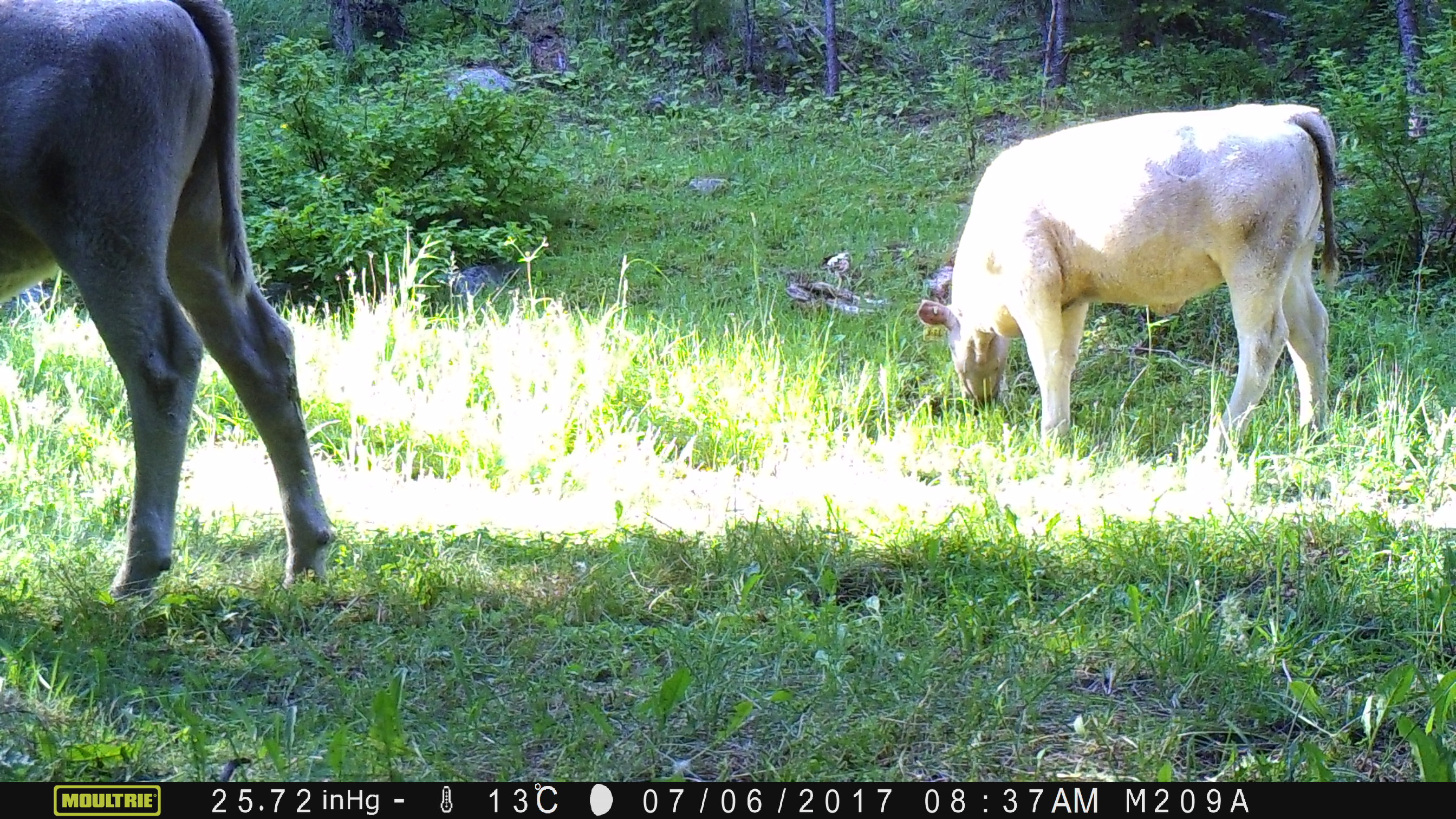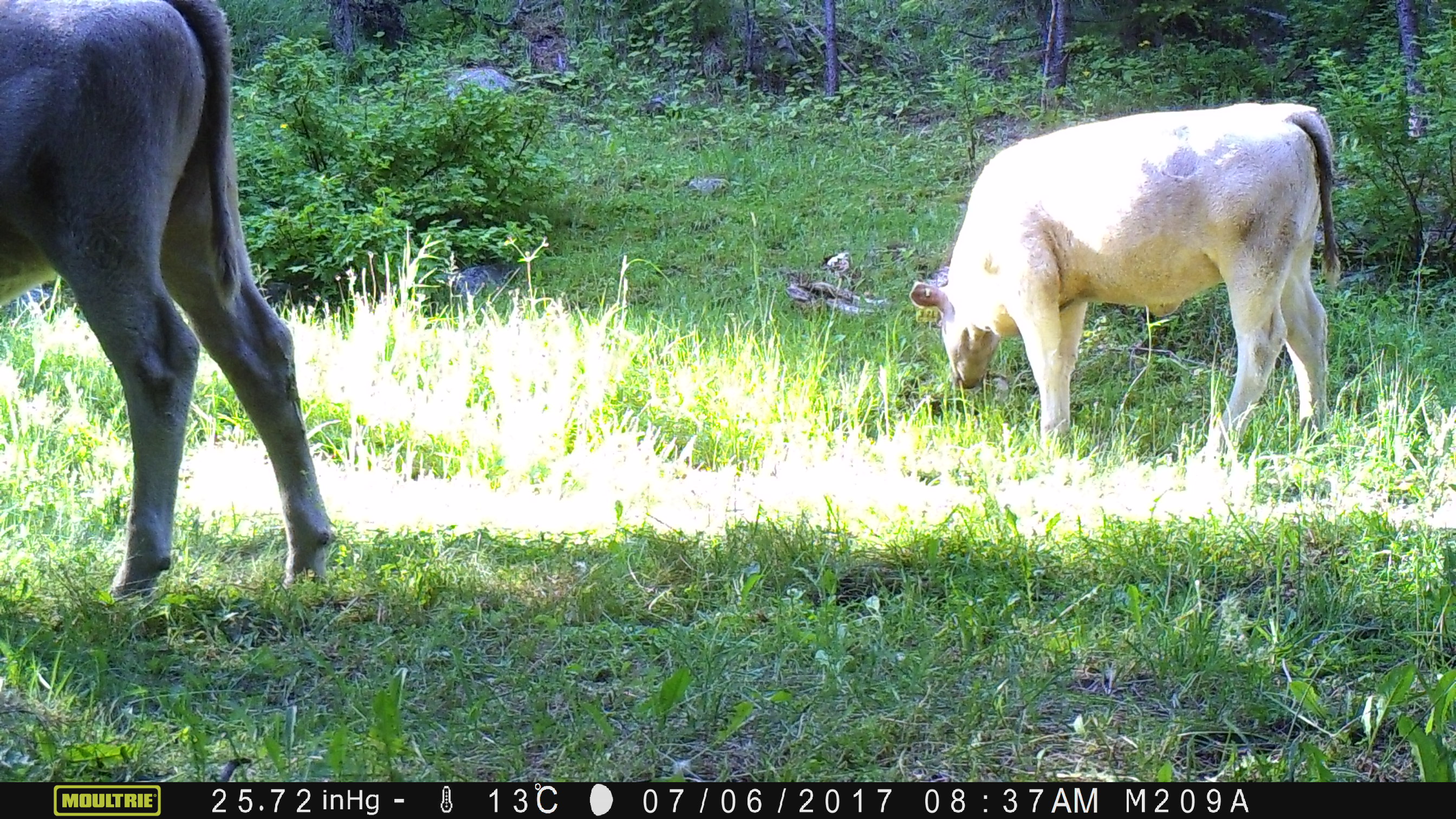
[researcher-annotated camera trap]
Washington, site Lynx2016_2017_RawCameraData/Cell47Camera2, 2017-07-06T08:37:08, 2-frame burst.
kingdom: Animalia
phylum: Chordata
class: Mammalia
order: Artiodactyla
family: Bovidae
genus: Bos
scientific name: Bos taurus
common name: domestic cattle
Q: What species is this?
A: Domestic cattle (Bos taurus).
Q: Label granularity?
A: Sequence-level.